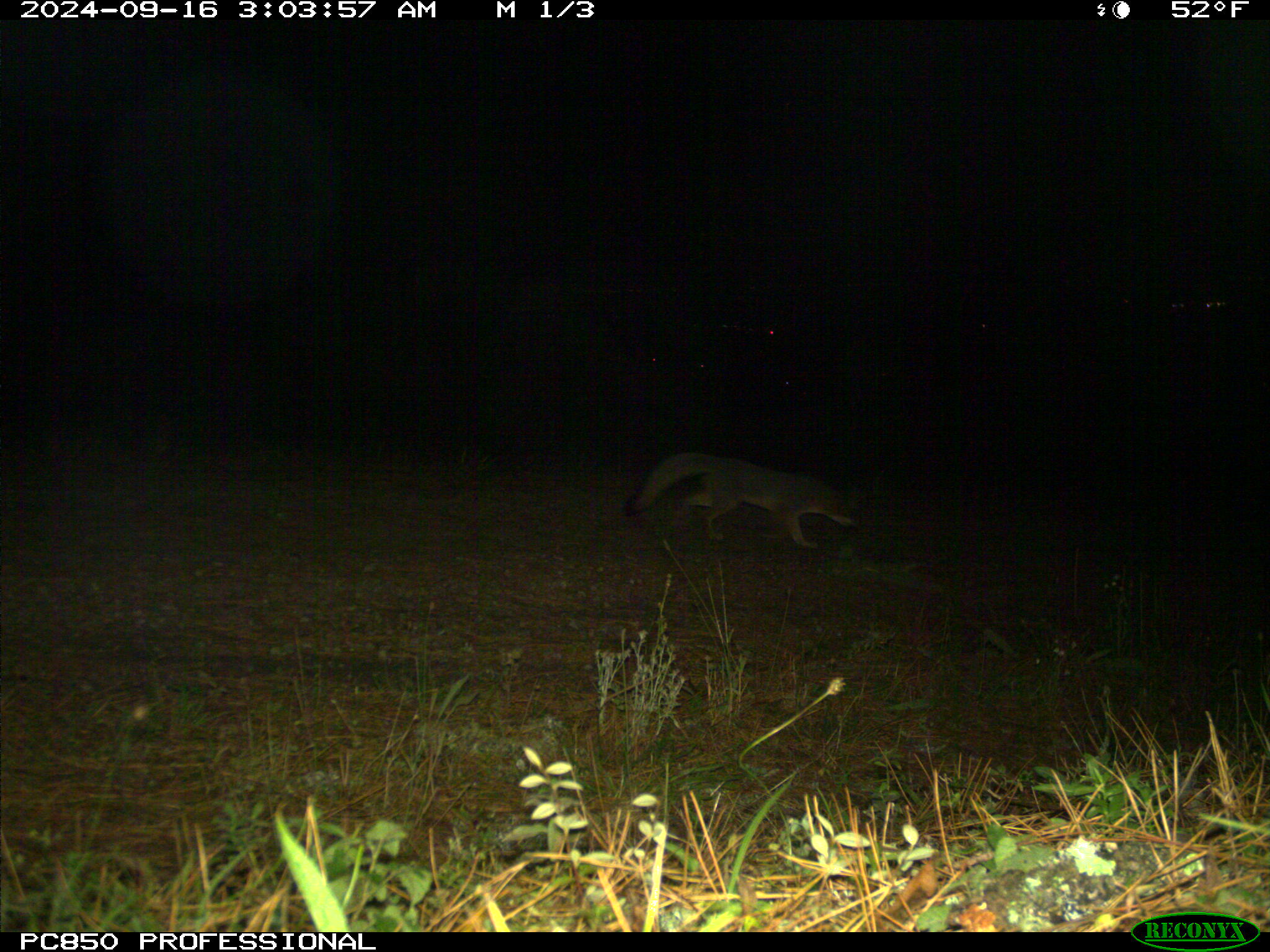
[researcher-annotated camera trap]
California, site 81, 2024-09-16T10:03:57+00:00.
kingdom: Animalia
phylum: Chordata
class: Mammalia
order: Carnivora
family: Canidae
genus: Urocyon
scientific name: Urocyon cinereoargenteus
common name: gray fox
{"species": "gray fox (Urocyon cinereoargenteus)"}